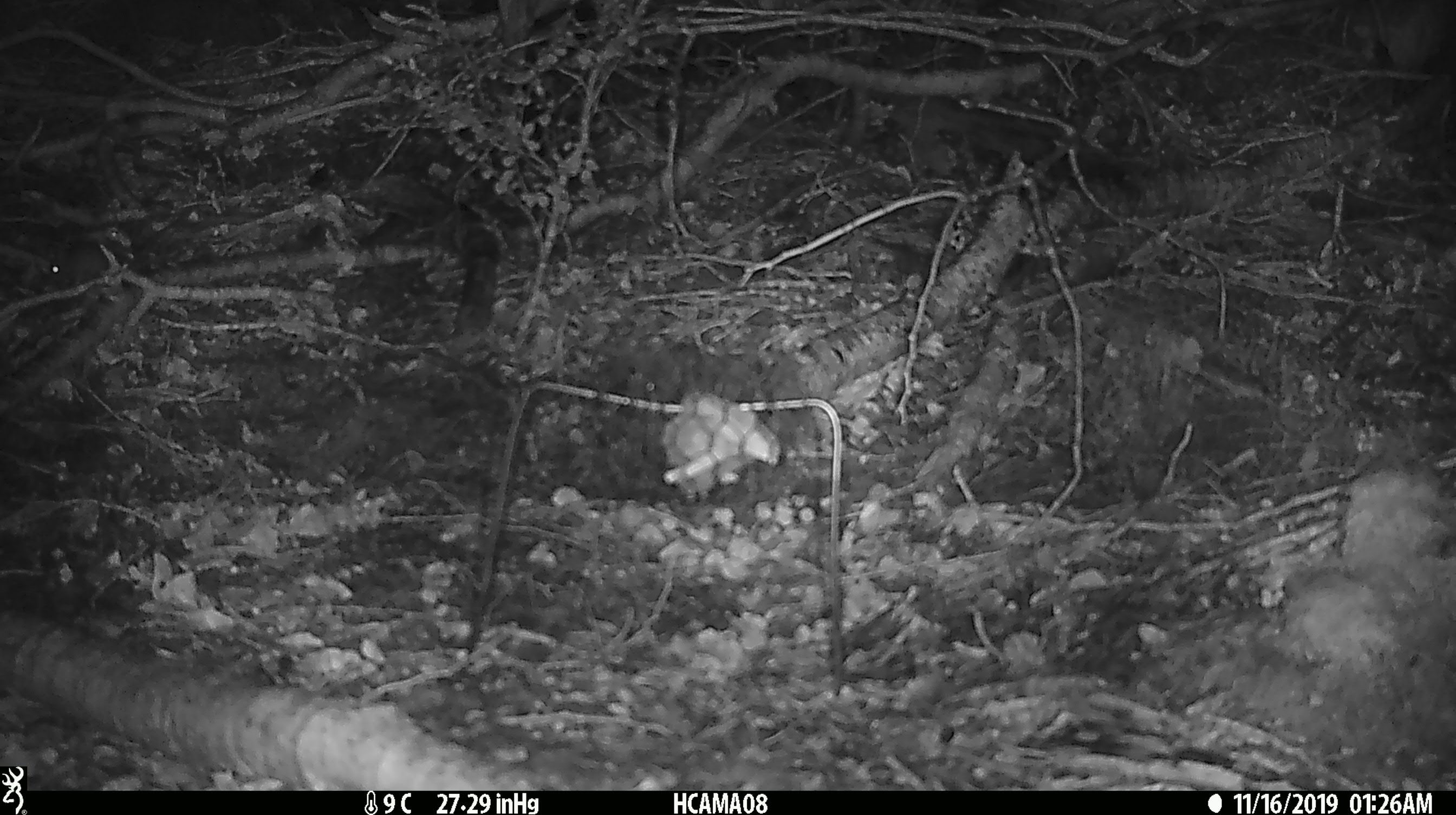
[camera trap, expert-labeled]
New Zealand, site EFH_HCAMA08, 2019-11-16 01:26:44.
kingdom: Animalia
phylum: Chordata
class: Mammalia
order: Rodentia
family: Muridae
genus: Mus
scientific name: Mus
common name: mouse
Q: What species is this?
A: Mouse (Mus).